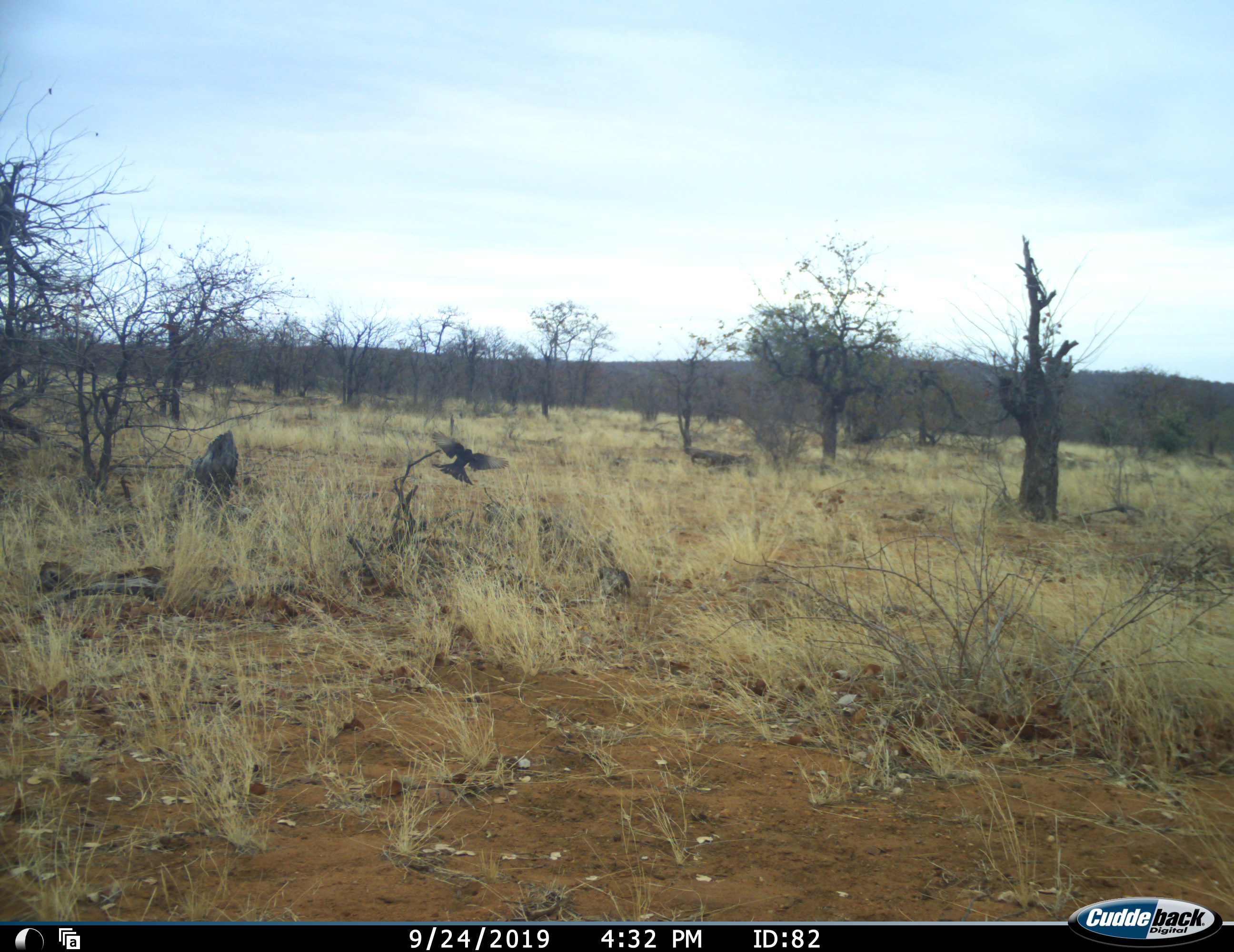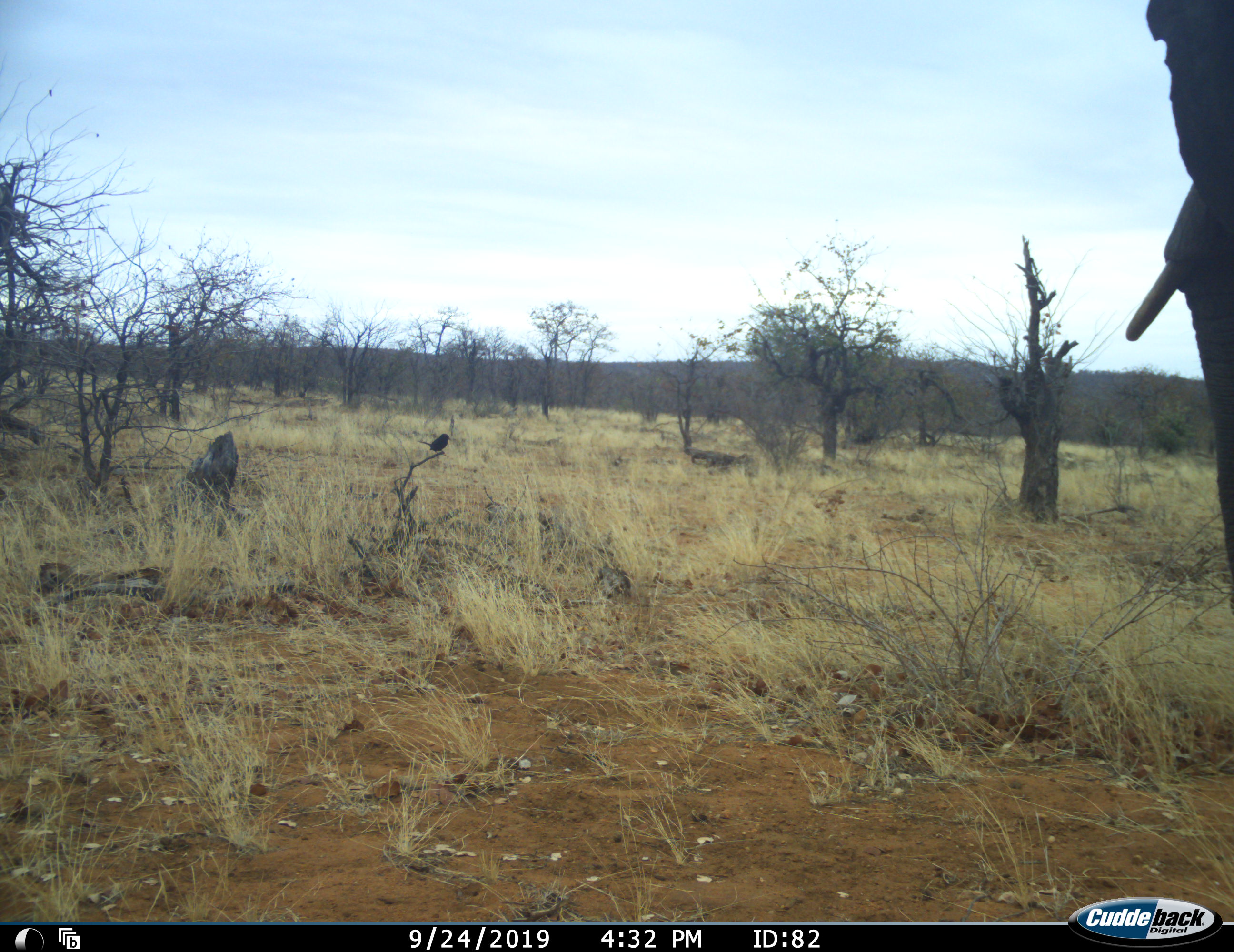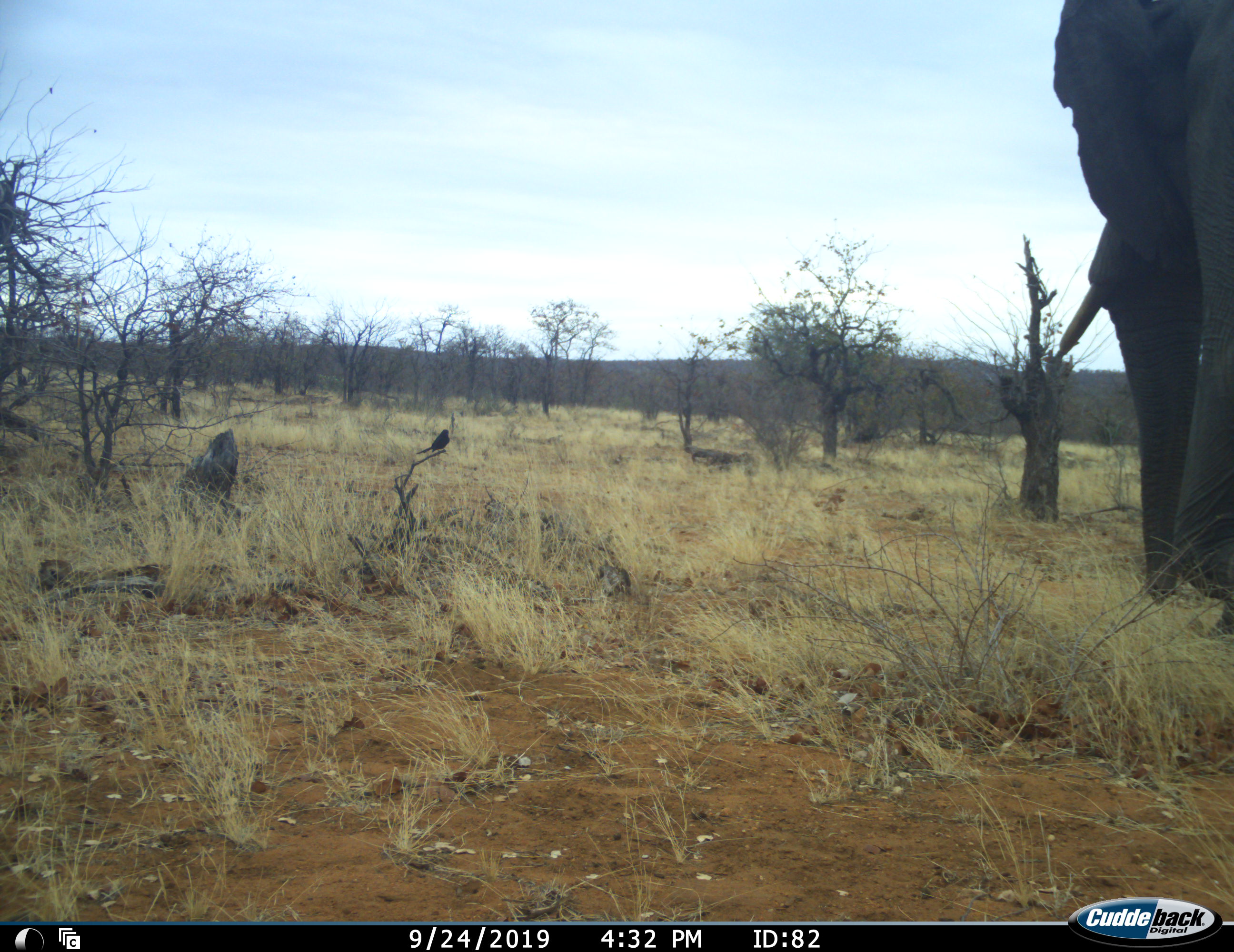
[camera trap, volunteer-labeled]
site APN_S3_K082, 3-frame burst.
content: unidentified animal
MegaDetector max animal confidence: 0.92